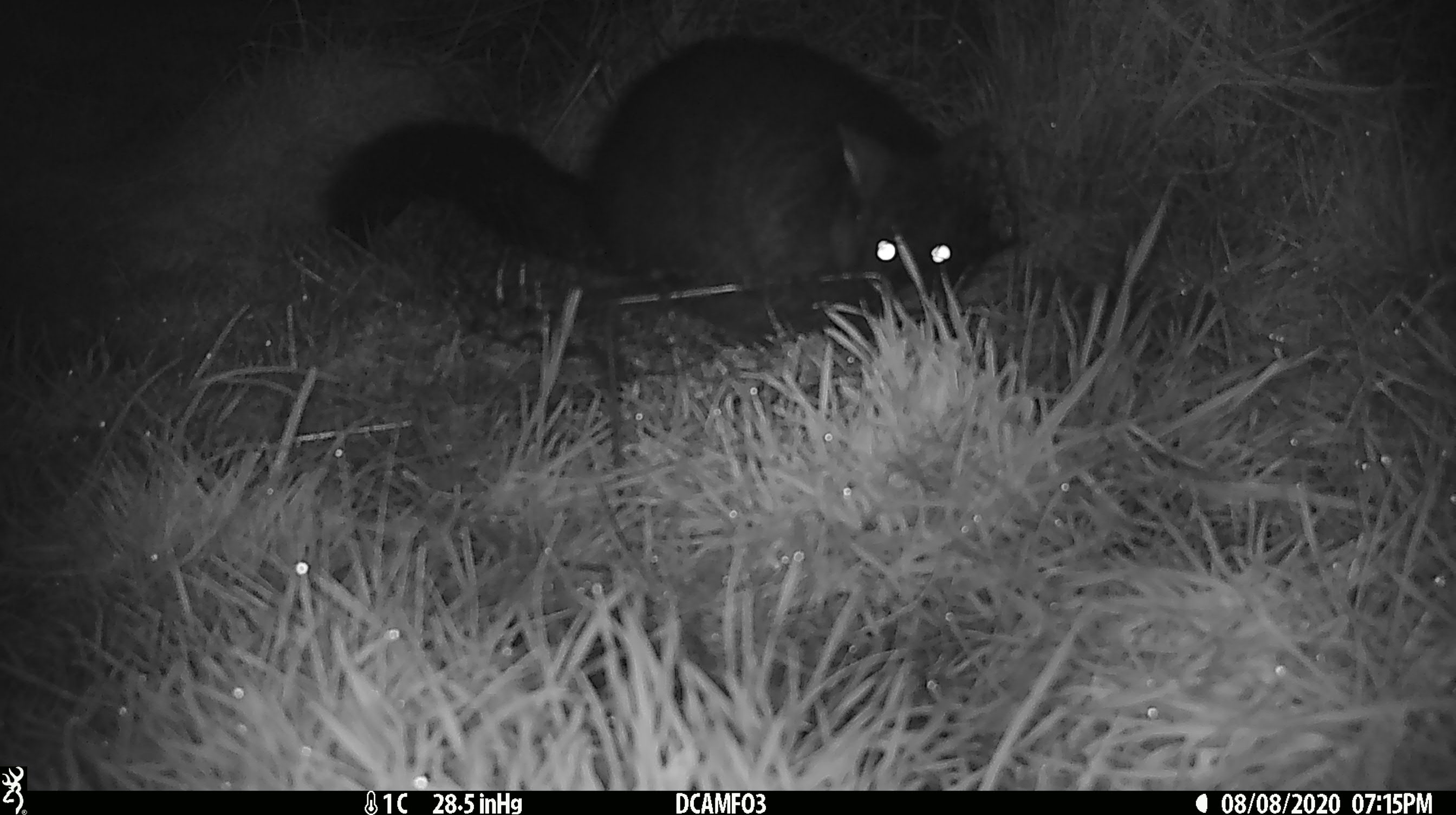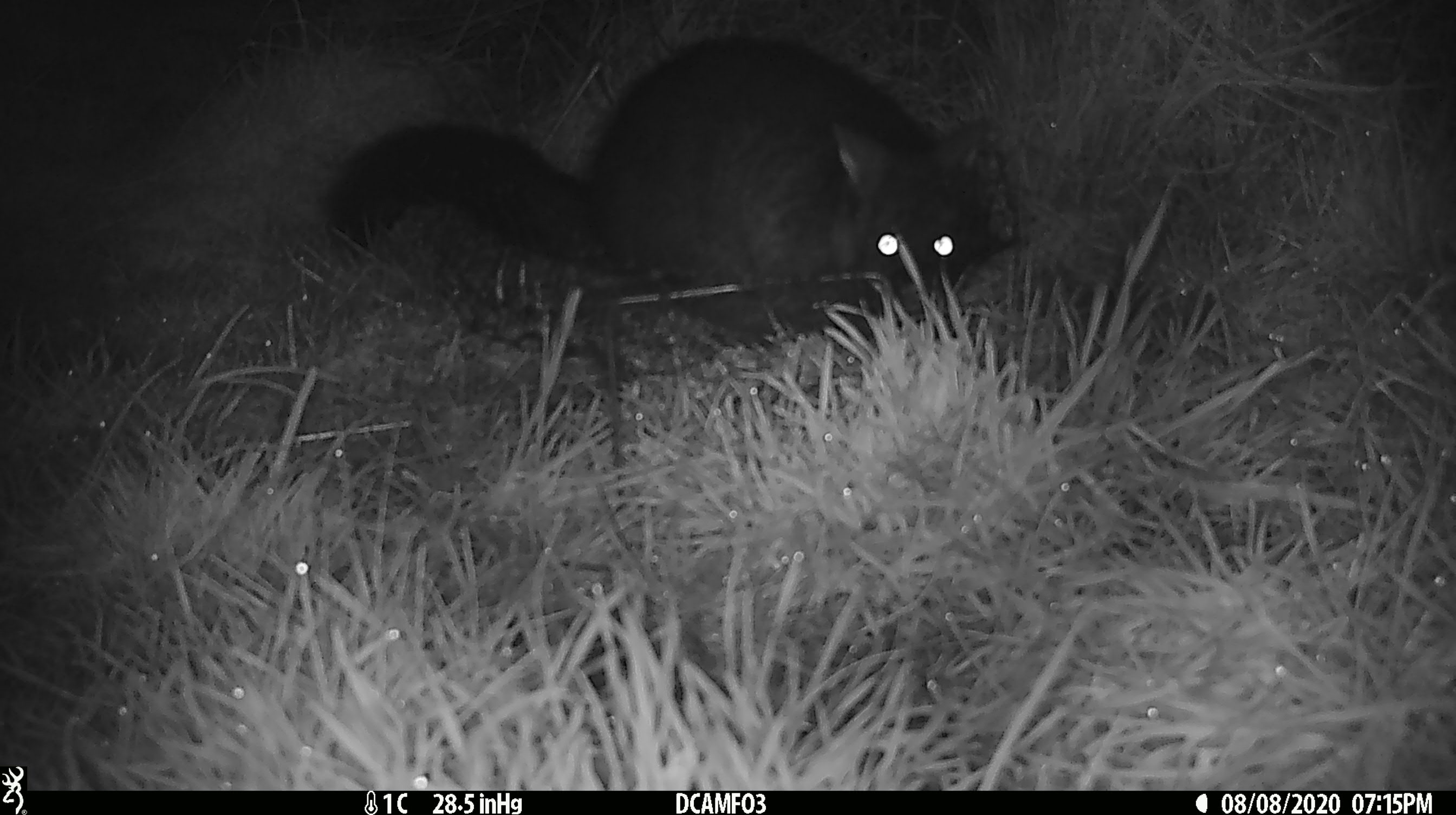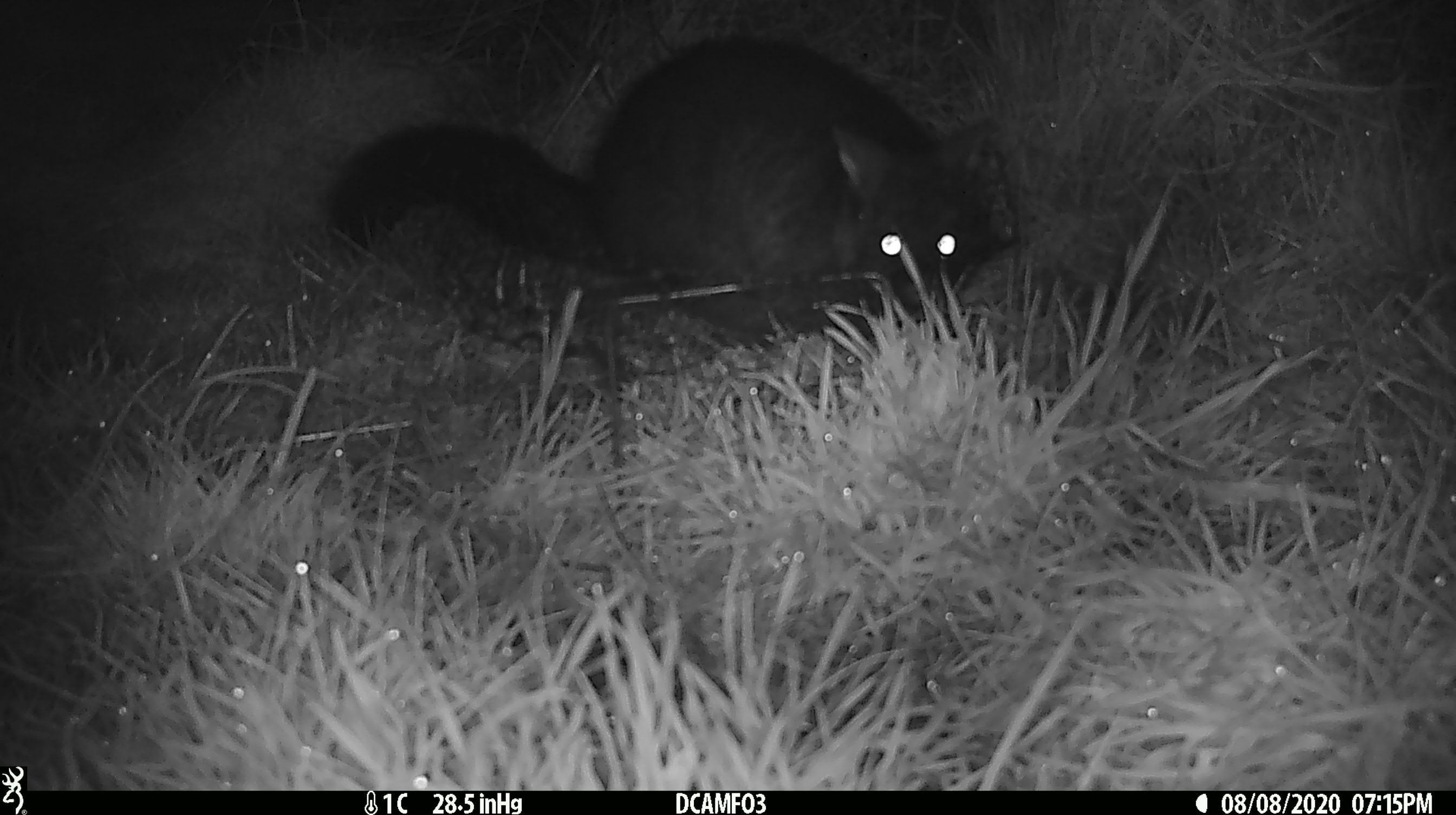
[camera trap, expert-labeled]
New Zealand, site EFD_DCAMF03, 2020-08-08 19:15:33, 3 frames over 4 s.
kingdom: Animalia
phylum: Chordata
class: Mammalia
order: Diprotodontia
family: Phalangeridae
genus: Trichosurus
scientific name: Trichosurus vulpecula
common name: common brushtail possum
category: possum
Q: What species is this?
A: Possum (common brushtail possum) (Trichosurus vulpecula).